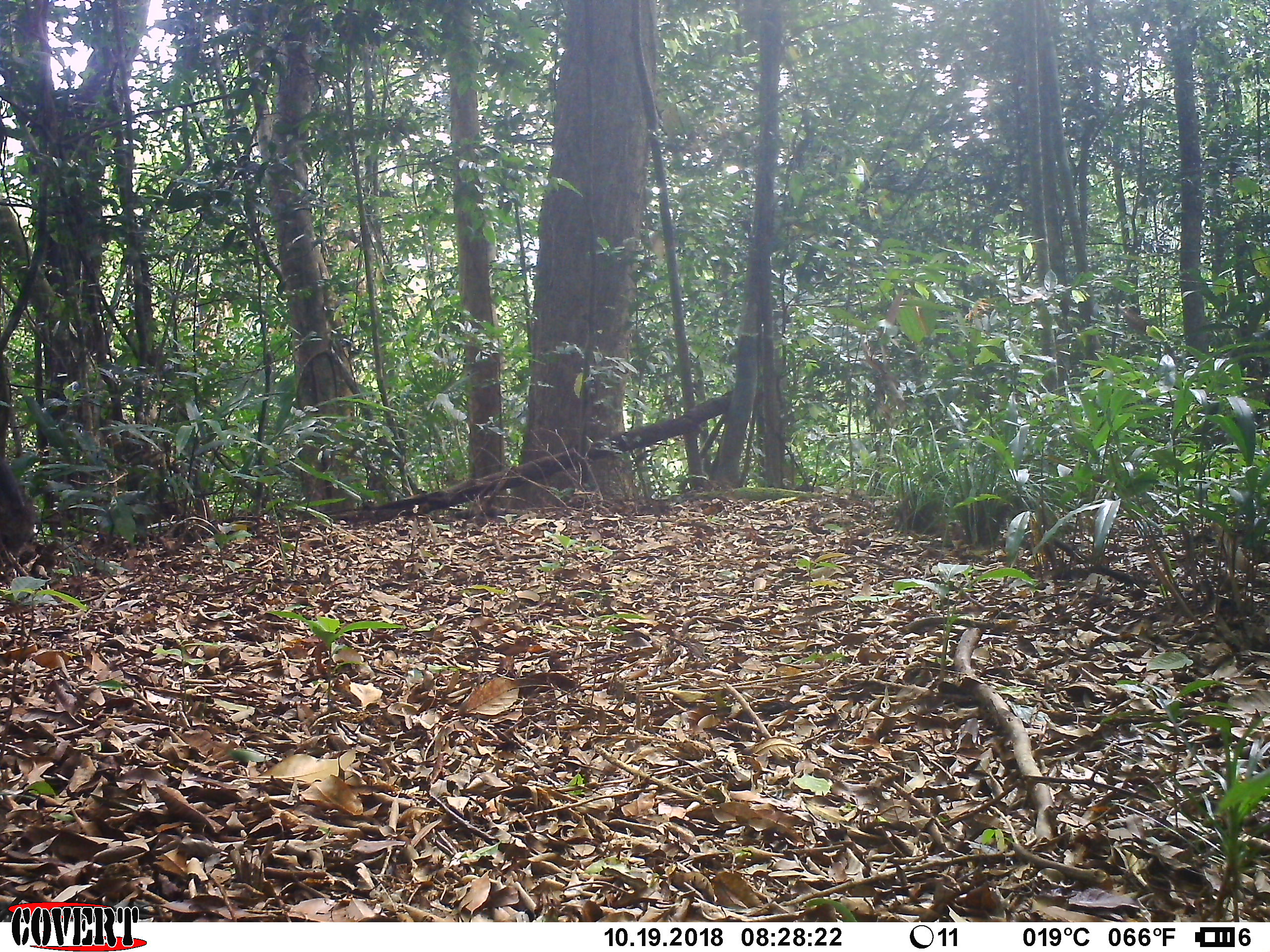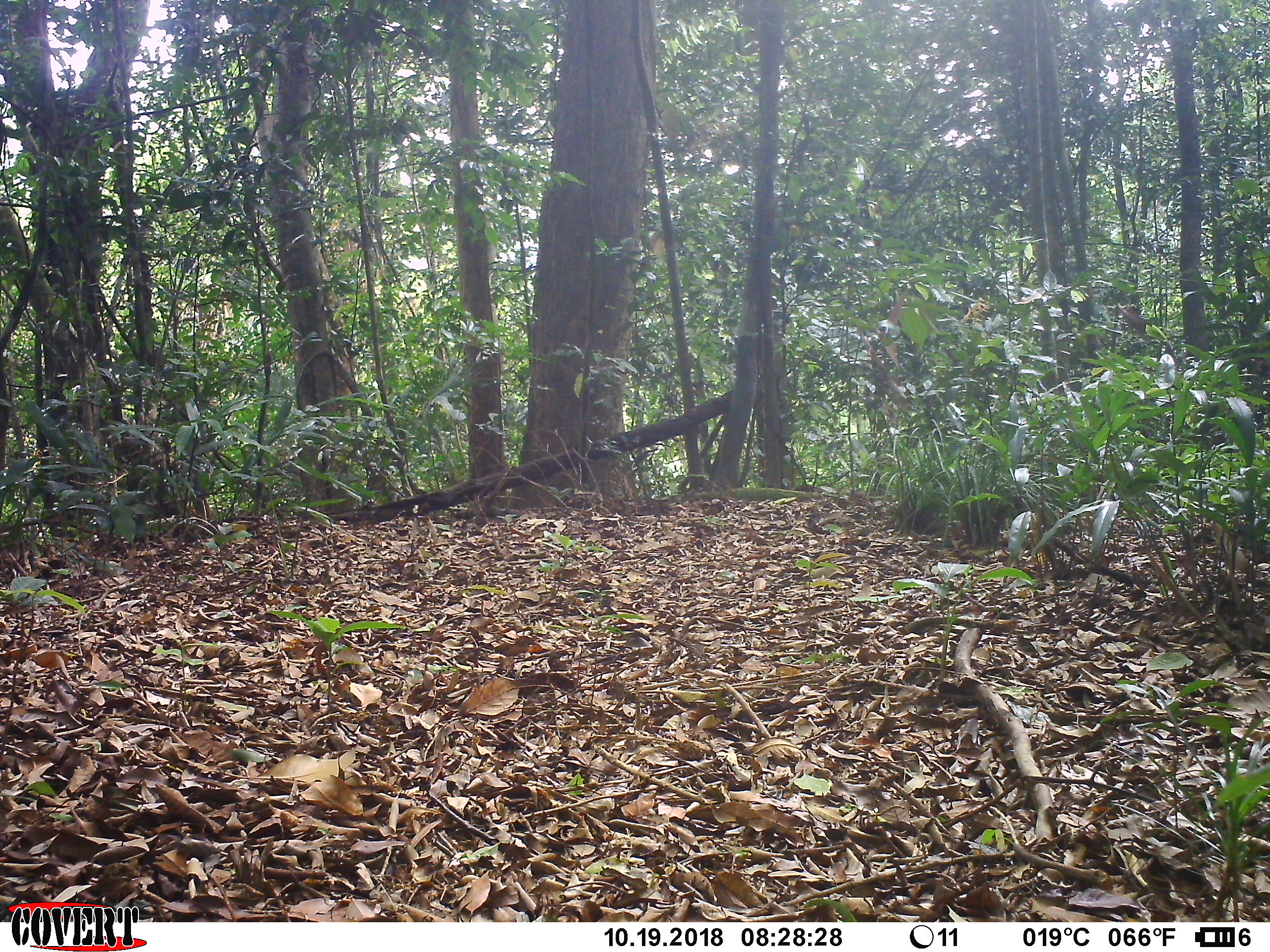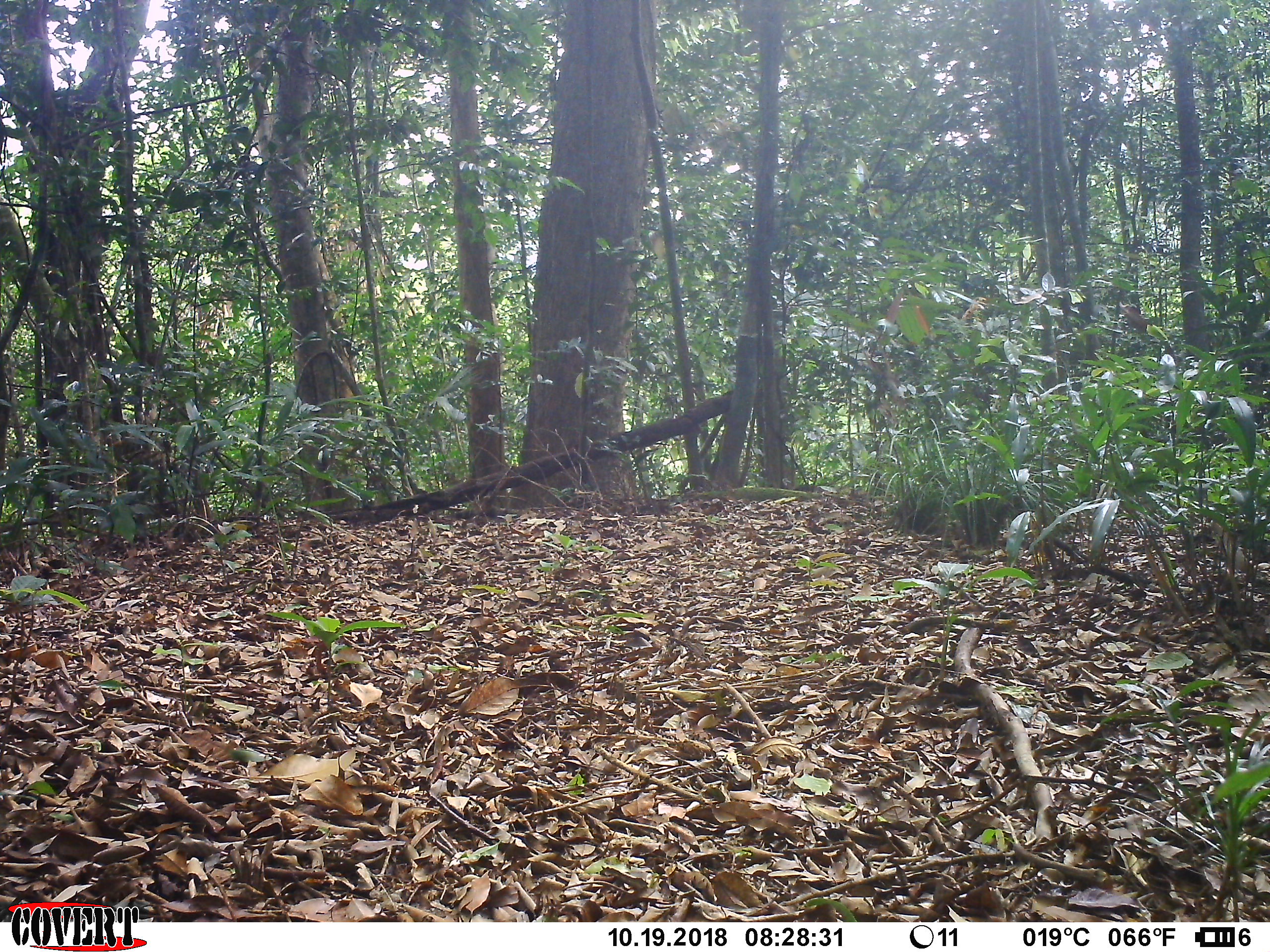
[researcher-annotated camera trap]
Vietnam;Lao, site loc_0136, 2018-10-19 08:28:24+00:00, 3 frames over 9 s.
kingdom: Animalia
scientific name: Animalia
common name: animal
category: unidentified animal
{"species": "unidentified animal (animal) (Animalia)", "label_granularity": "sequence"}